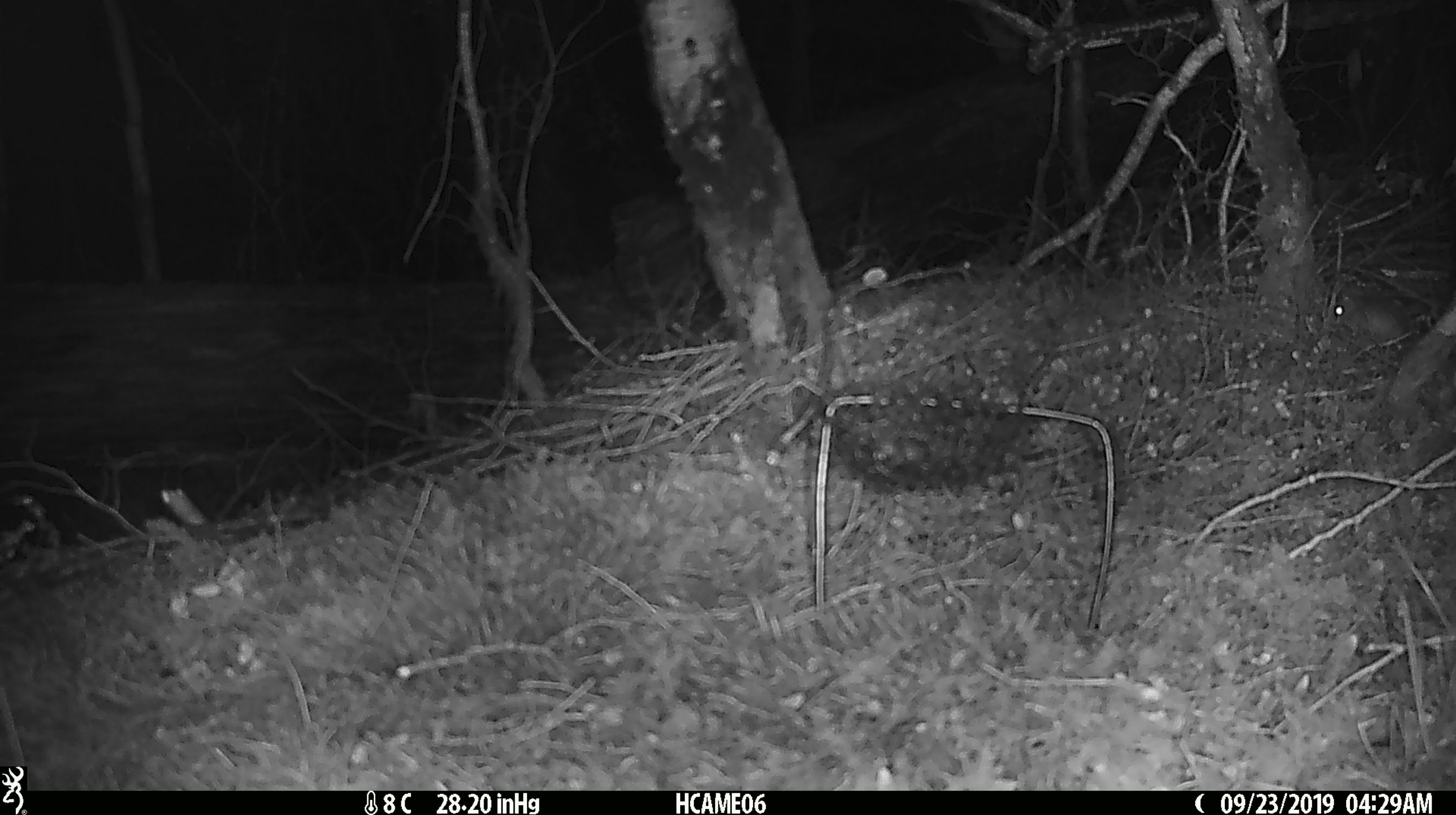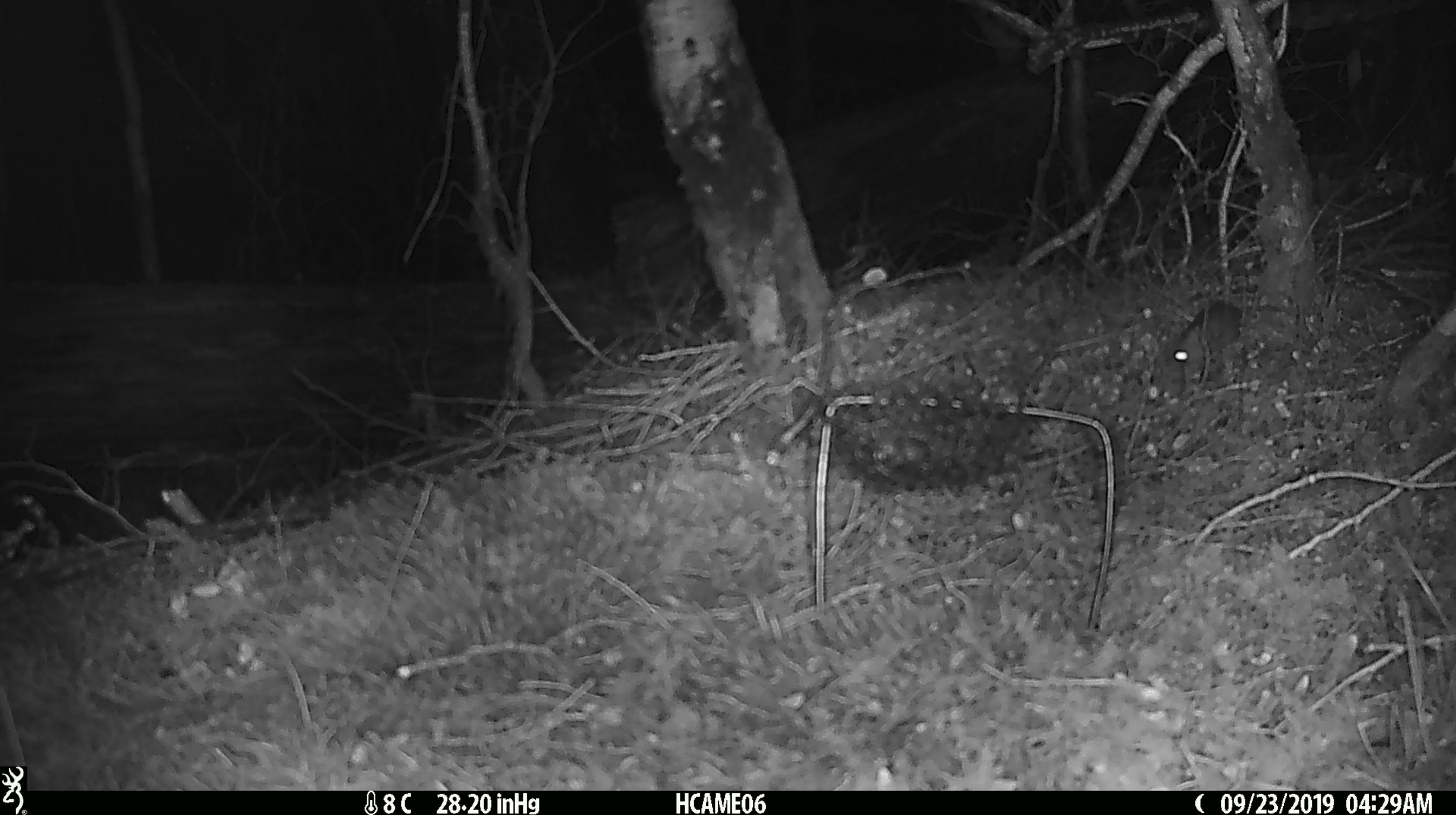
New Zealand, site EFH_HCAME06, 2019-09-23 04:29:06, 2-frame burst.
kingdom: Animalia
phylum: Chordata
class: Mammalia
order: Rodentia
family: Muridae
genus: Mus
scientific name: Mus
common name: mouse